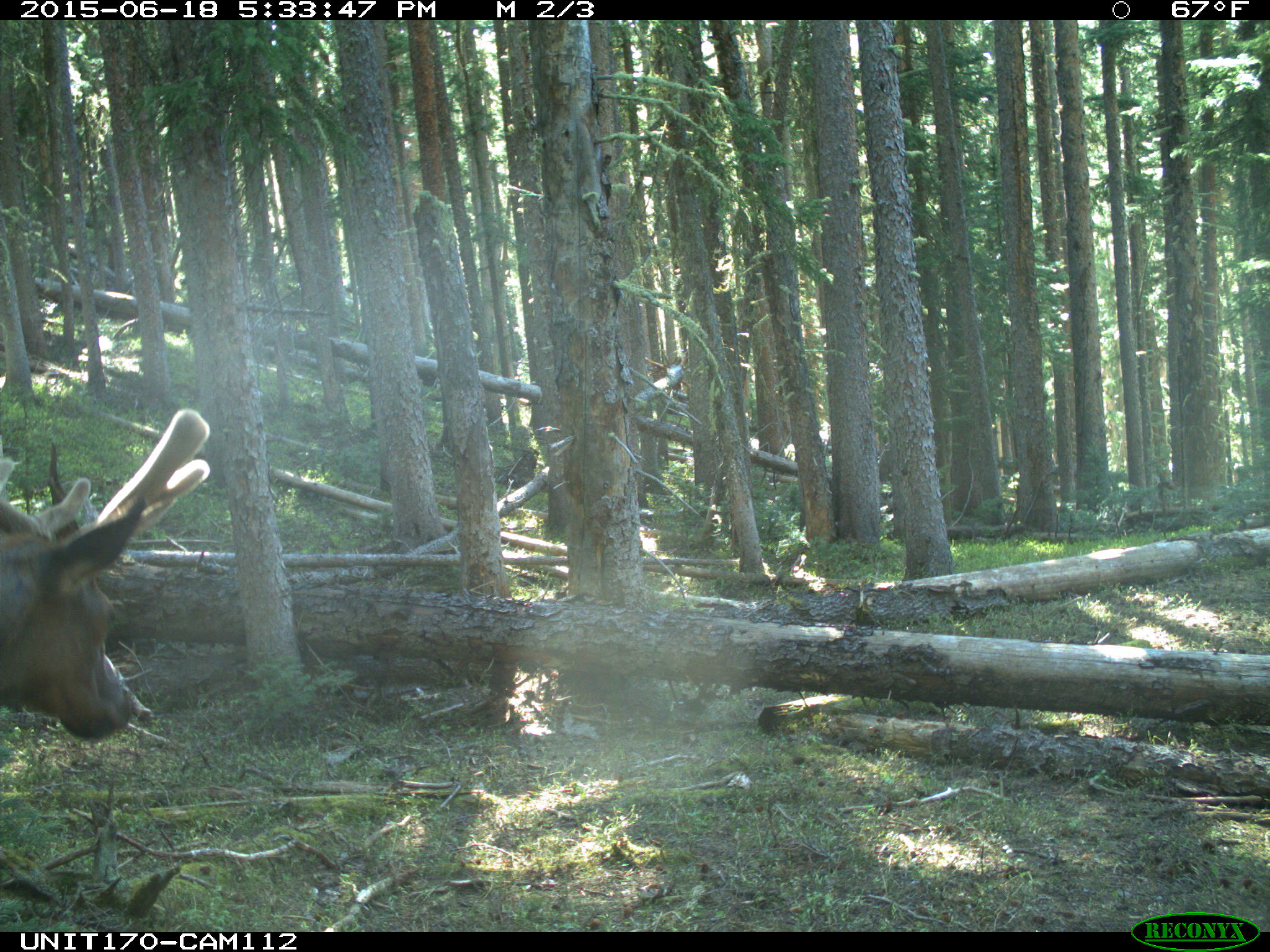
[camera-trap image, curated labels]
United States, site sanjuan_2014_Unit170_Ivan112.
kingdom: Animalia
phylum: Chordata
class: Mammalia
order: Artiodactyla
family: Cervidae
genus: Cervus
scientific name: Cervus elaphus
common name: red deer